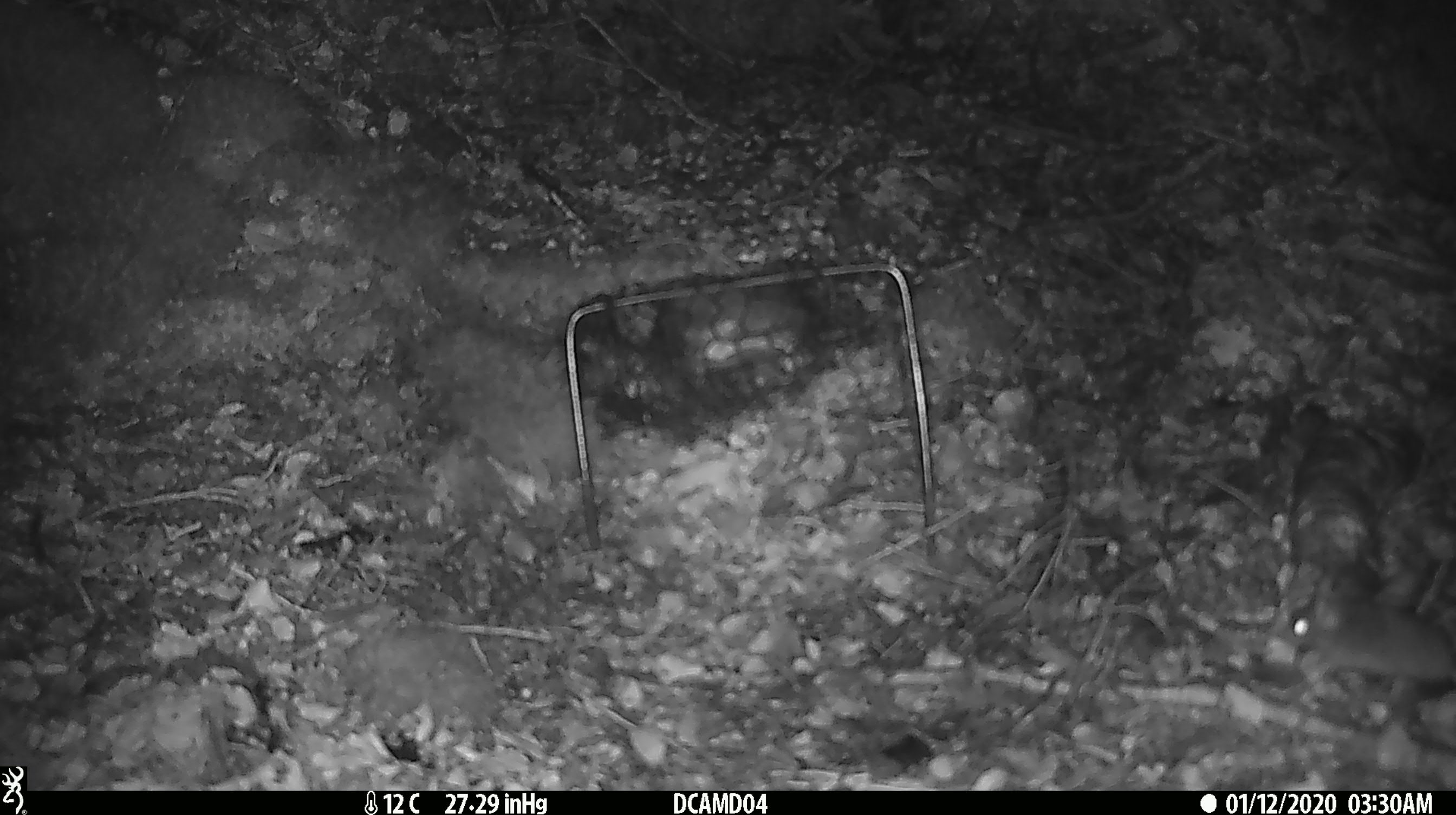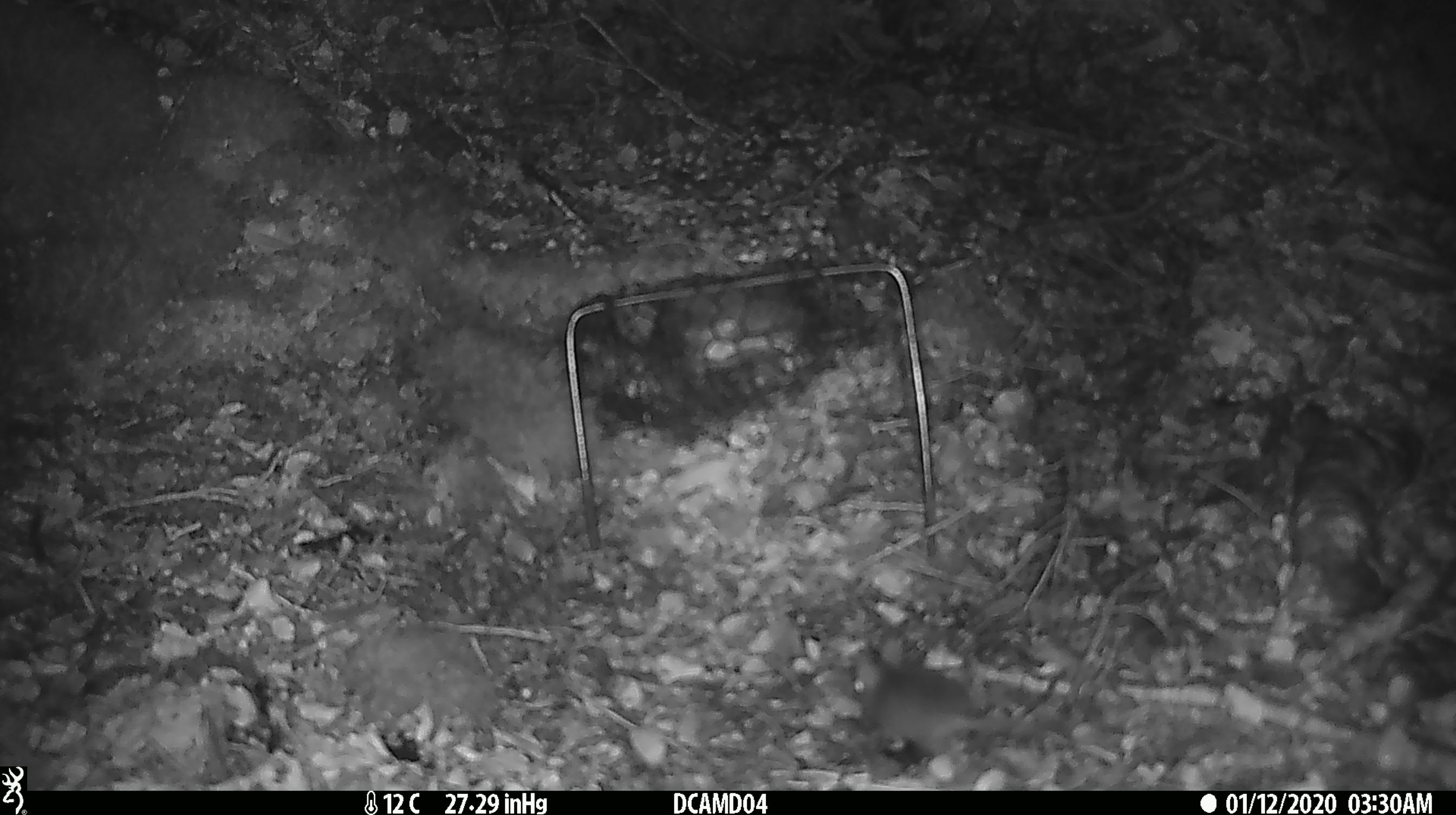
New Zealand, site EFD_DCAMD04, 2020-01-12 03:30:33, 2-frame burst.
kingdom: Animalia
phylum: Chordata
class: Mammalia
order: Rodentia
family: Muridae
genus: Mus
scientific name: Mus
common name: mouse